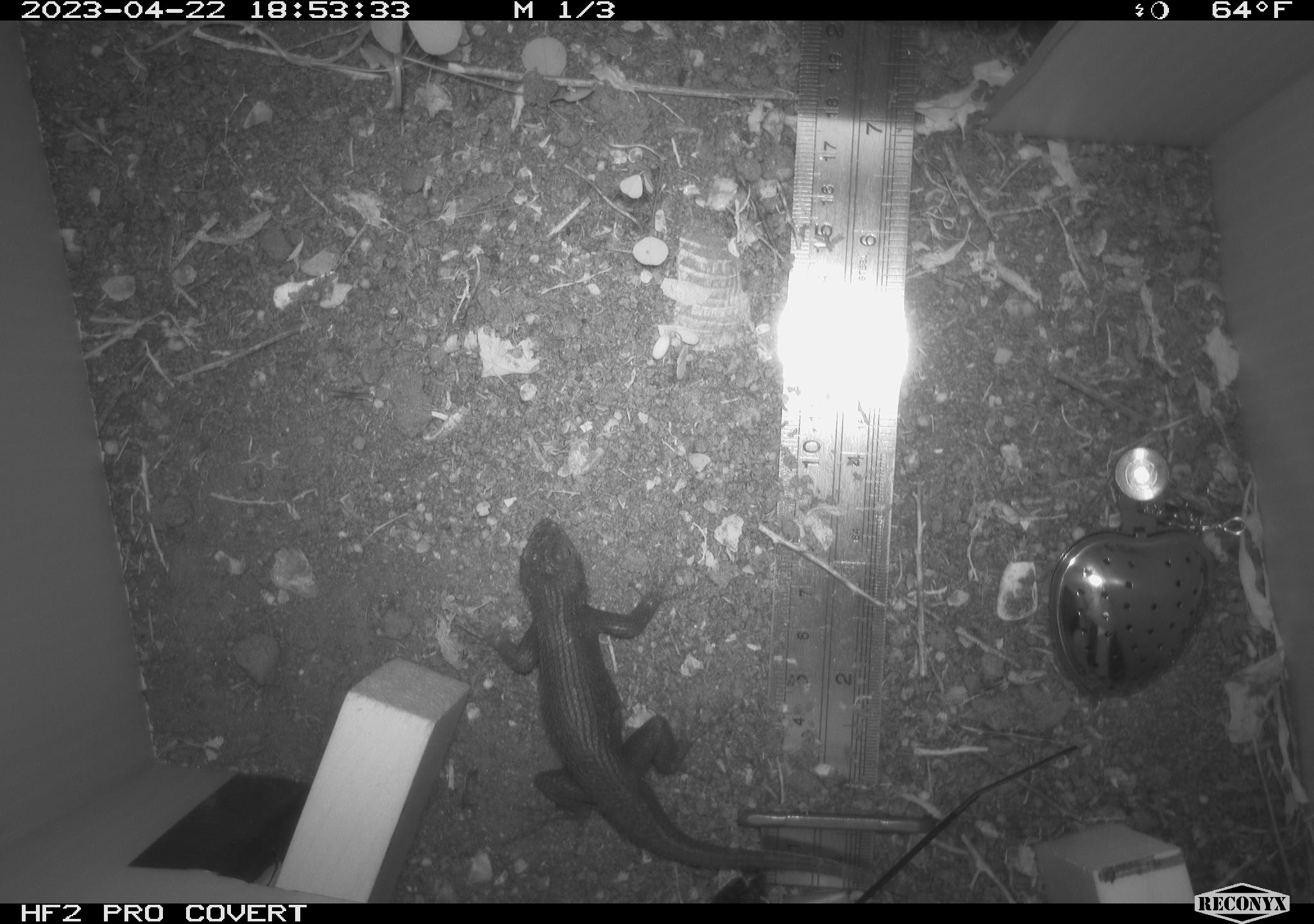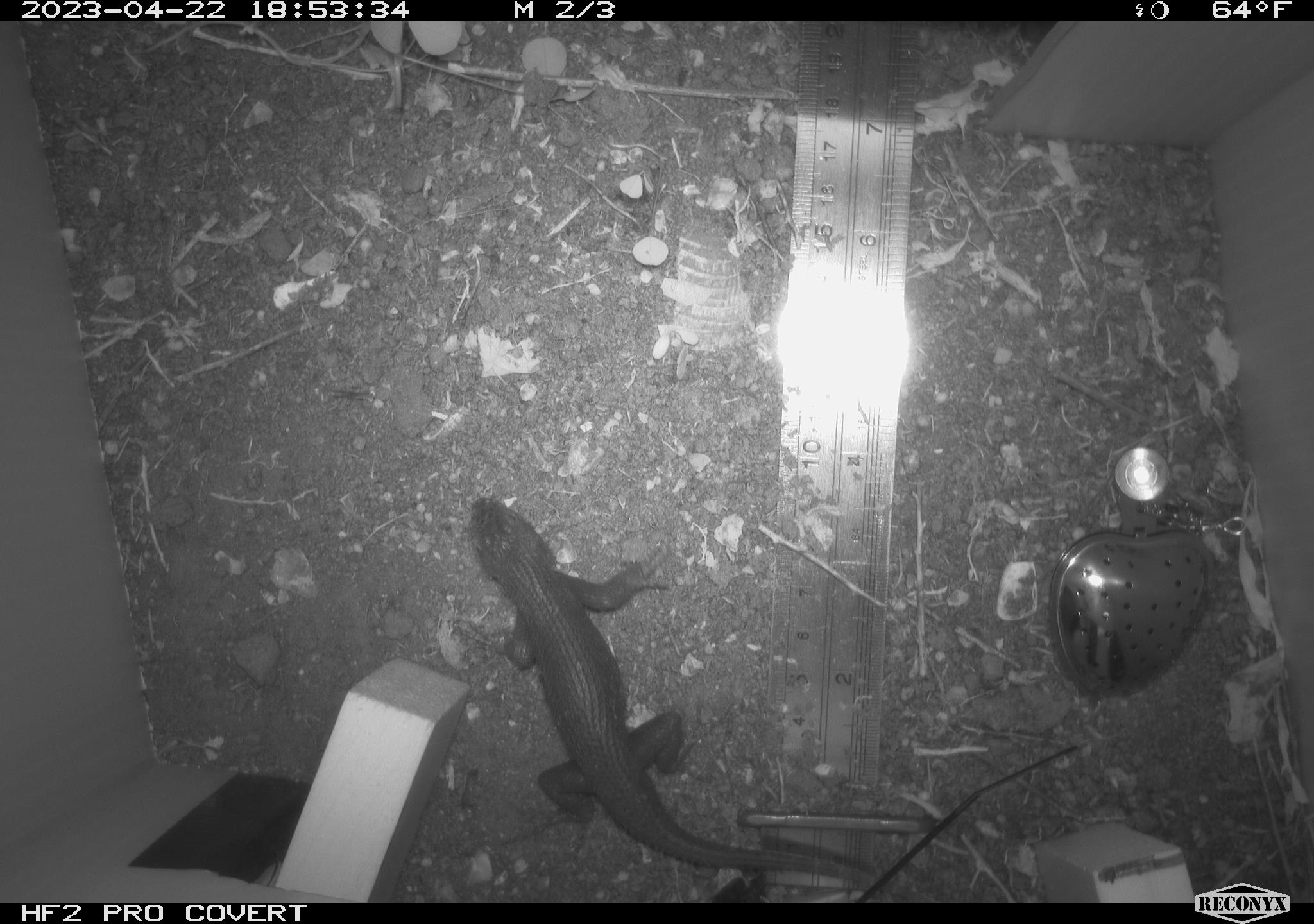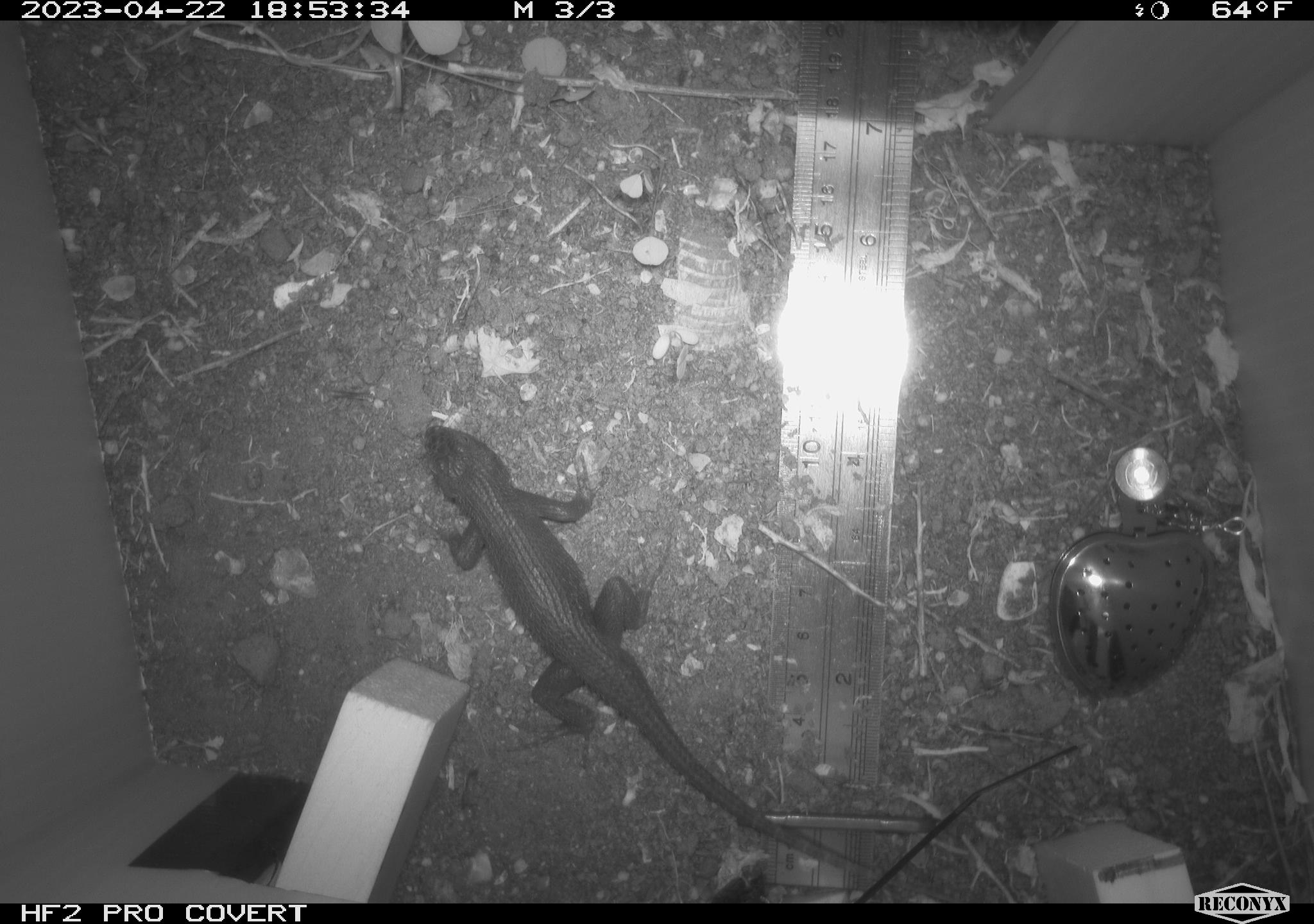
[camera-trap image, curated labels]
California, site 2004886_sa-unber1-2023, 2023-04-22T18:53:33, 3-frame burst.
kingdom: Animalia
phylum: Chordata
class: Reptilia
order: Squamata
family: Phrynosomatidae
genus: Sceloporus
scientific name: Sceloporus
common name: spiny lizards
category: sceloporus species